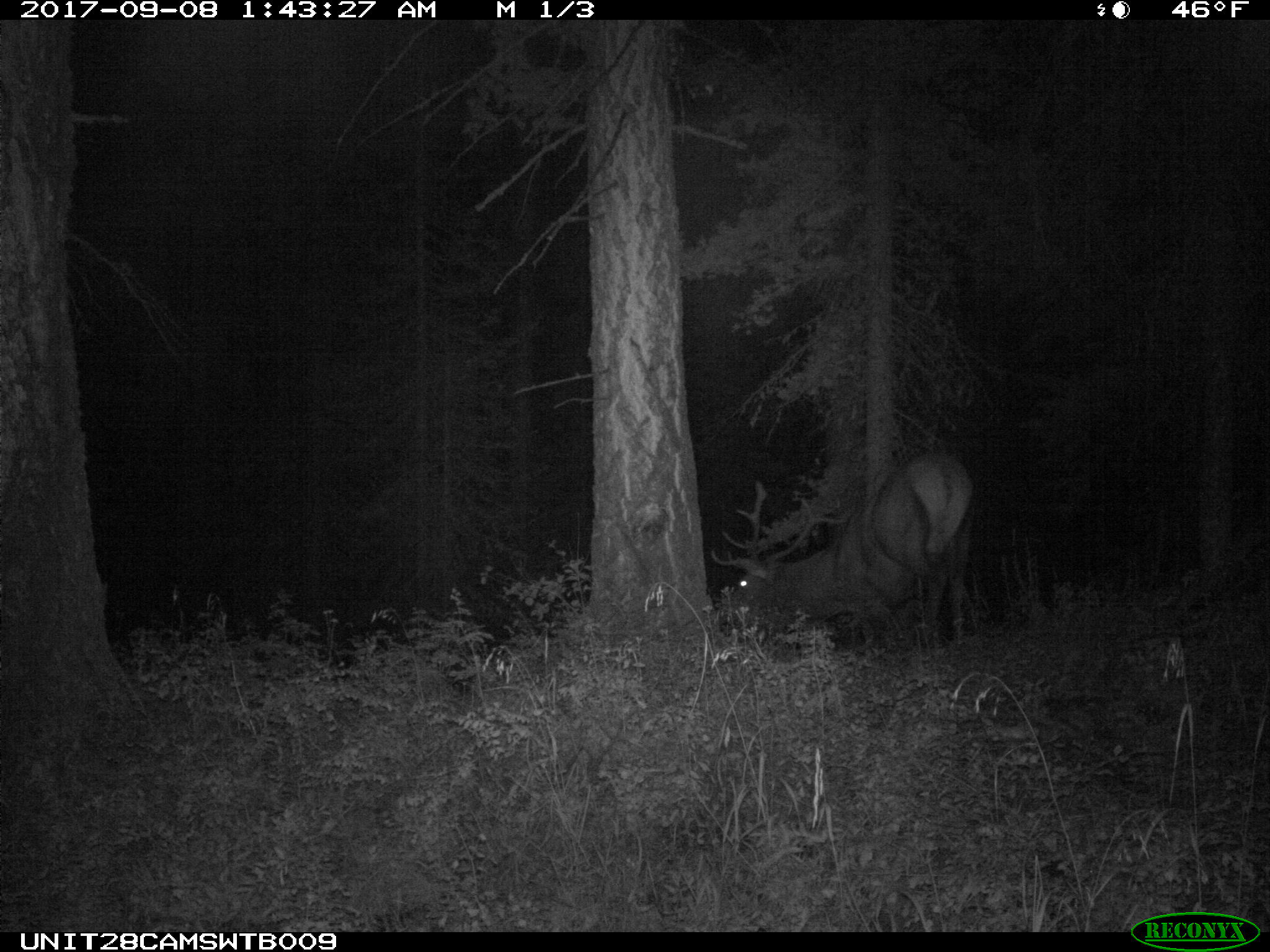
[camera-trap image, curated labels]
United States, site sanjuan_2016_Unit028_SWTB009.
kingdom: Animalia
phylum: Chordata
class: Mammalia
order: Artiodactyla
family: Cervidae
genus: Cervus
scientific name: Cervus elaphus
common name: red deer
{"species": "Cervus elaphus (red deer)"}